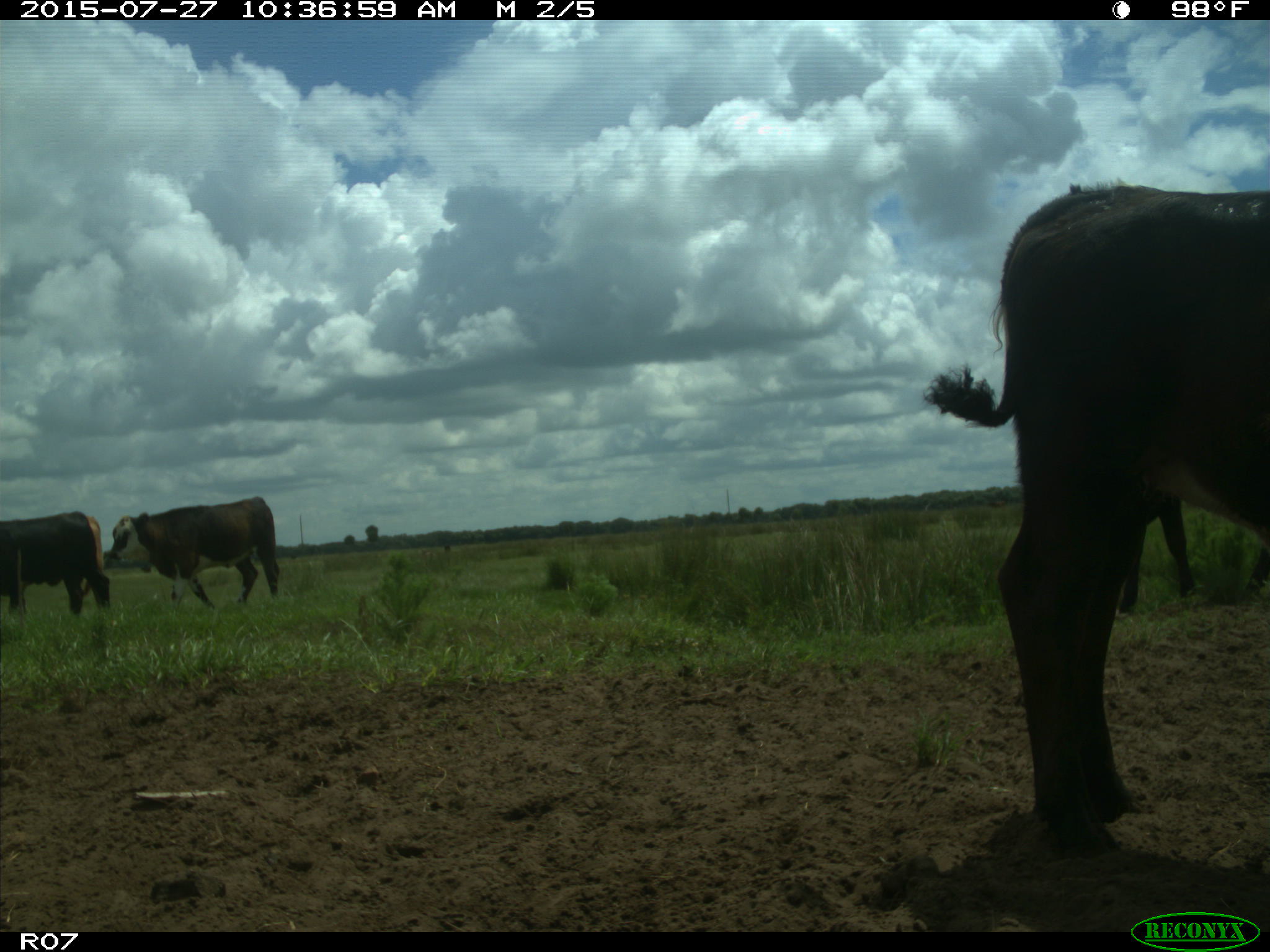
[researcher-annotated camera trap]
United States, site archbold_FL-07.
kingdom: Animalia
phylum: Chordata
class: Mammalia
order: Artiodactyla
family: Bovidae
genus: Bos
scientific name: Bos taurus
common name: domestic cow